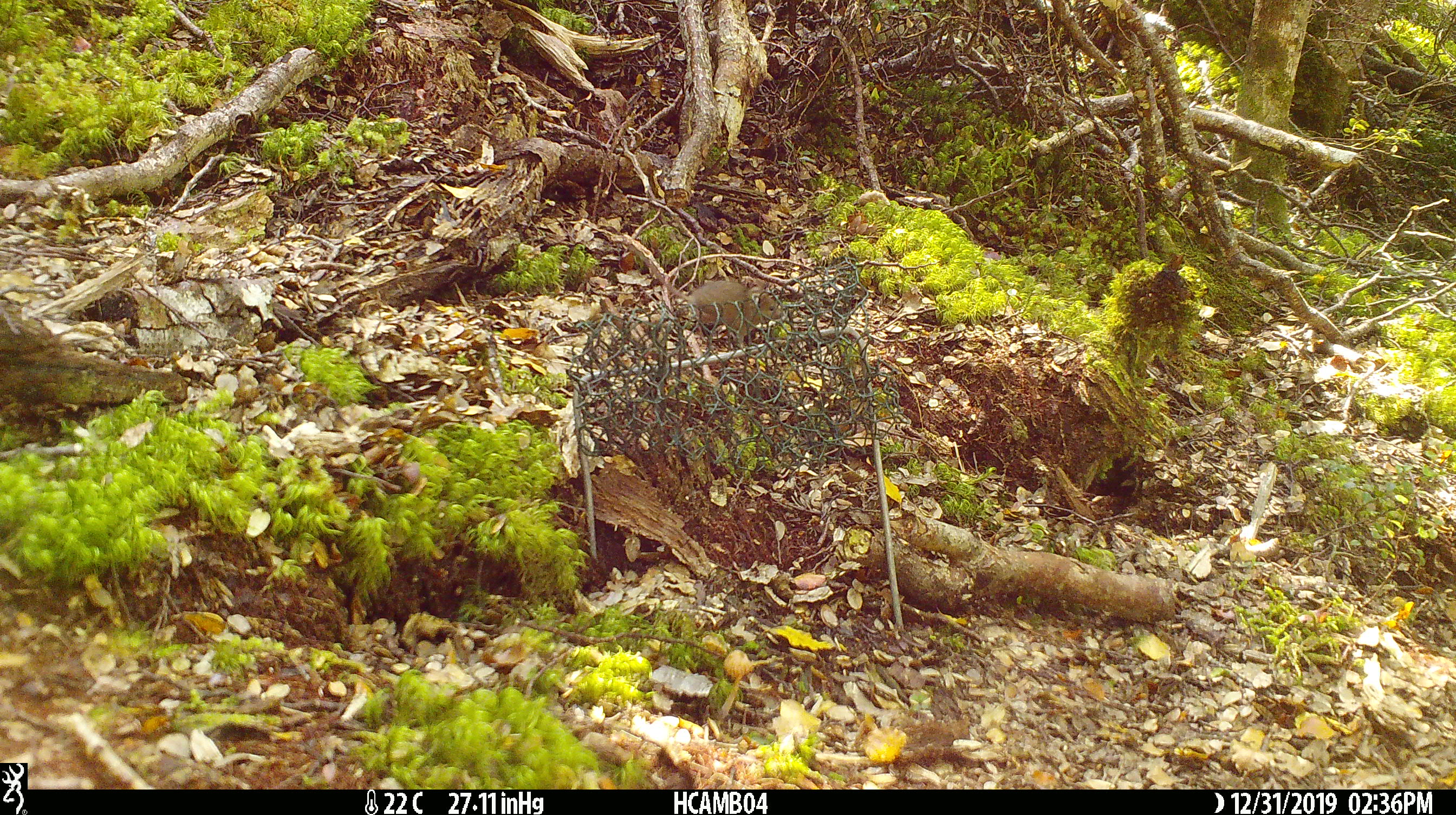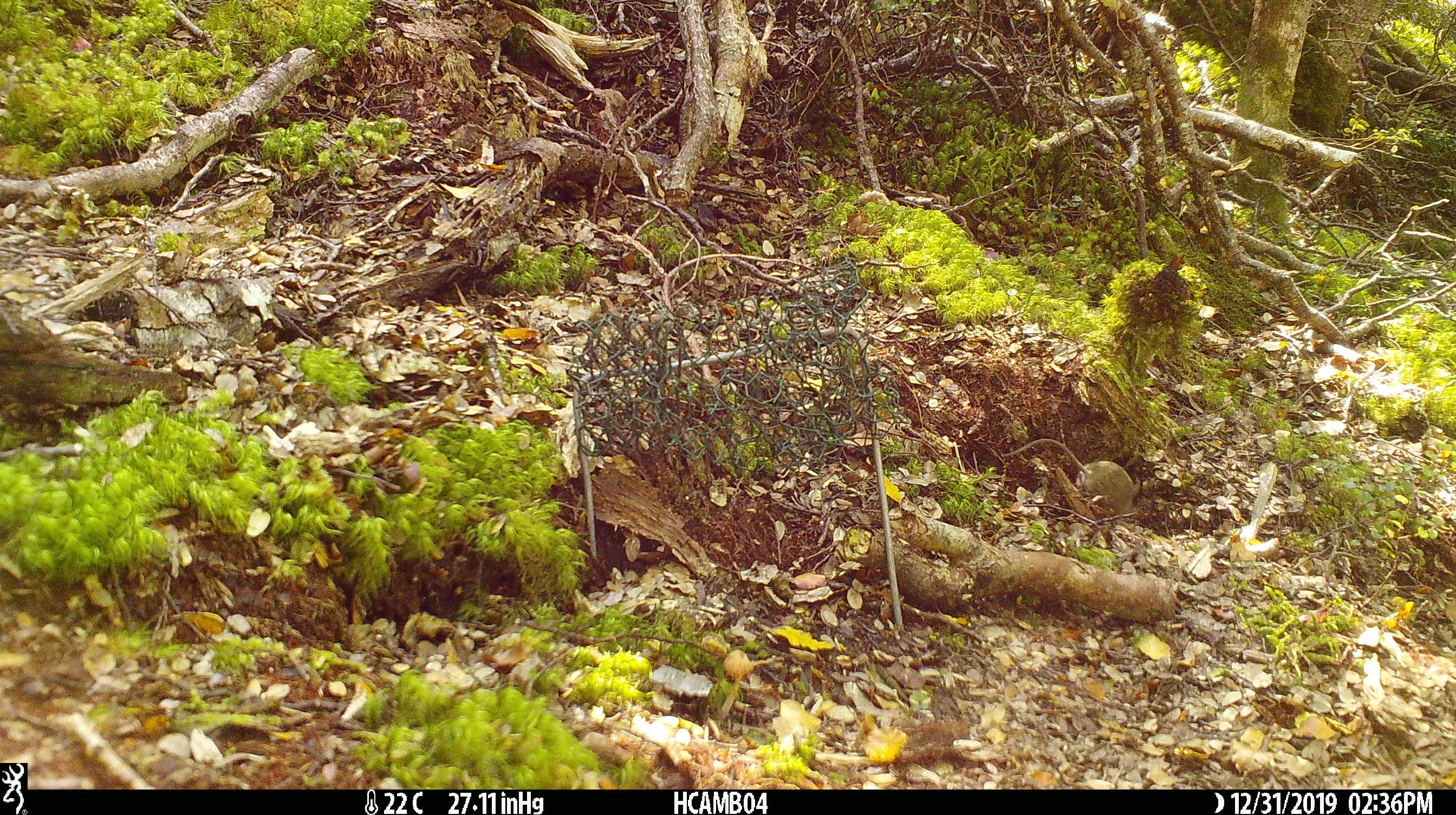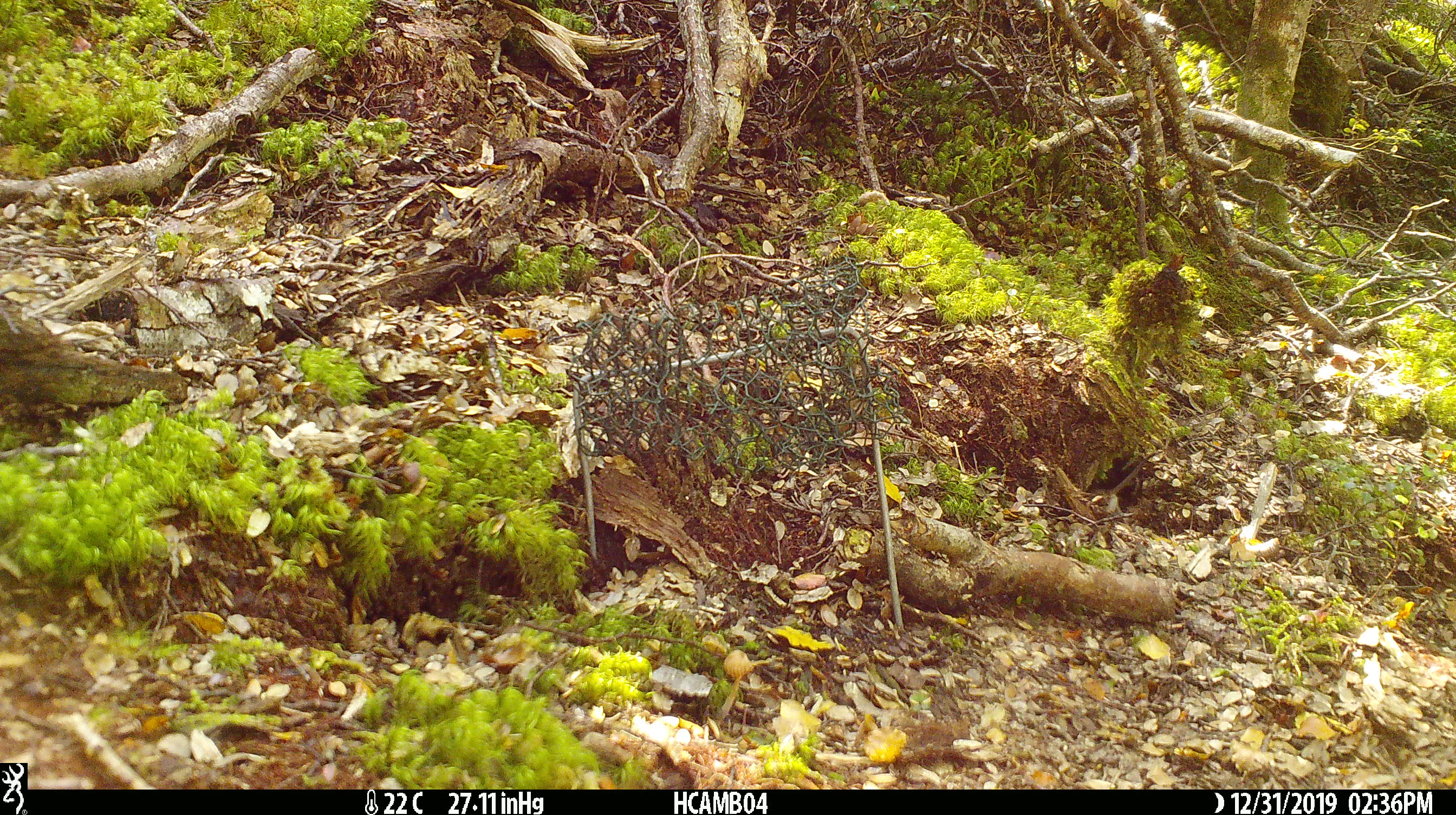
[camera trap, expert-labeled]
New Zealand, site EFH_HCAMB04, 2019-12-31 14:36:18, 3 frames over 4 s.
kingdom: Animalia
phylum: Chordata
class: Mammalia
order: Rodentia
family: Muridae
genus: Mus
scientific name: Mus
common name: mouse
Mouse (Mus).